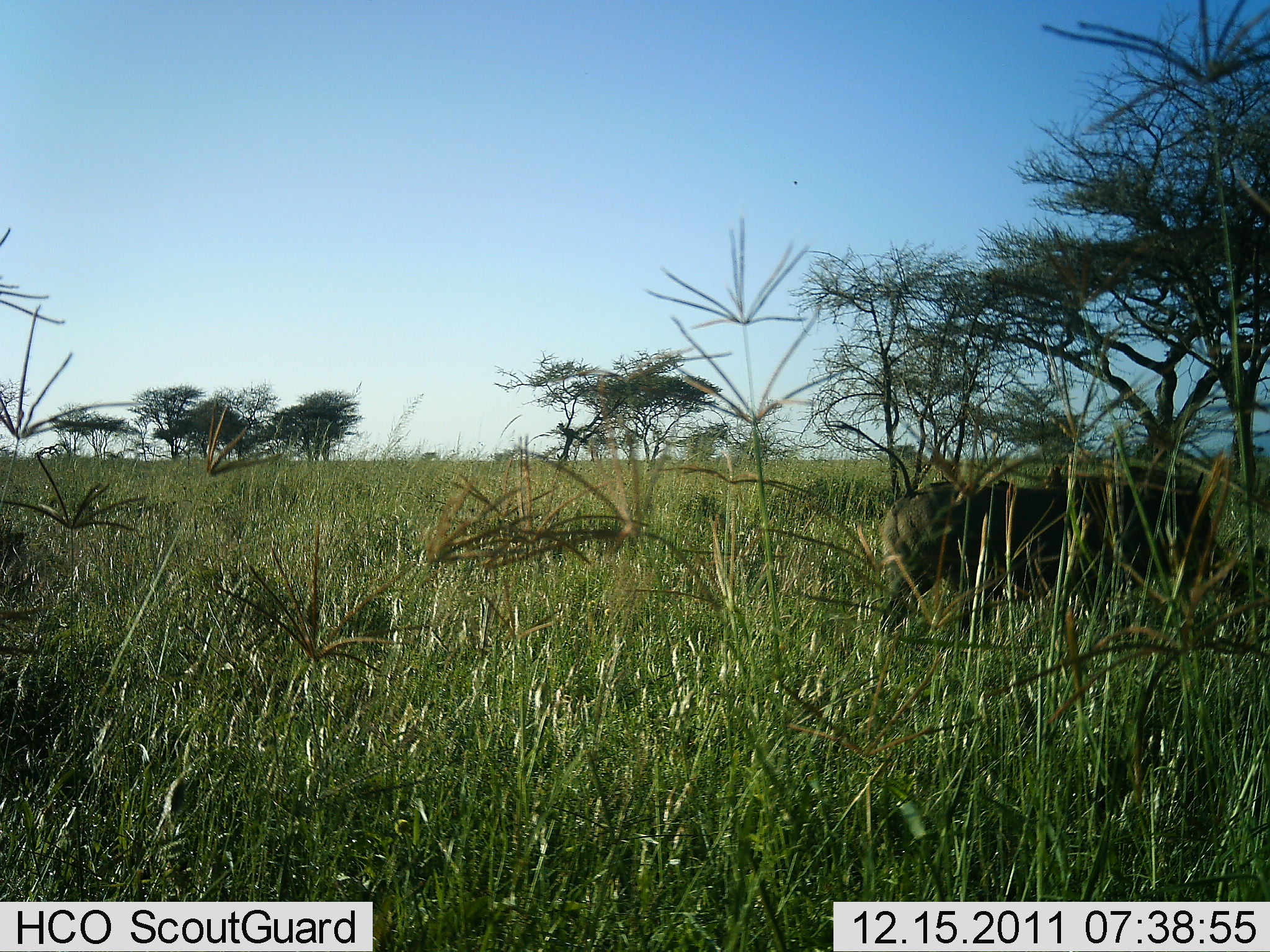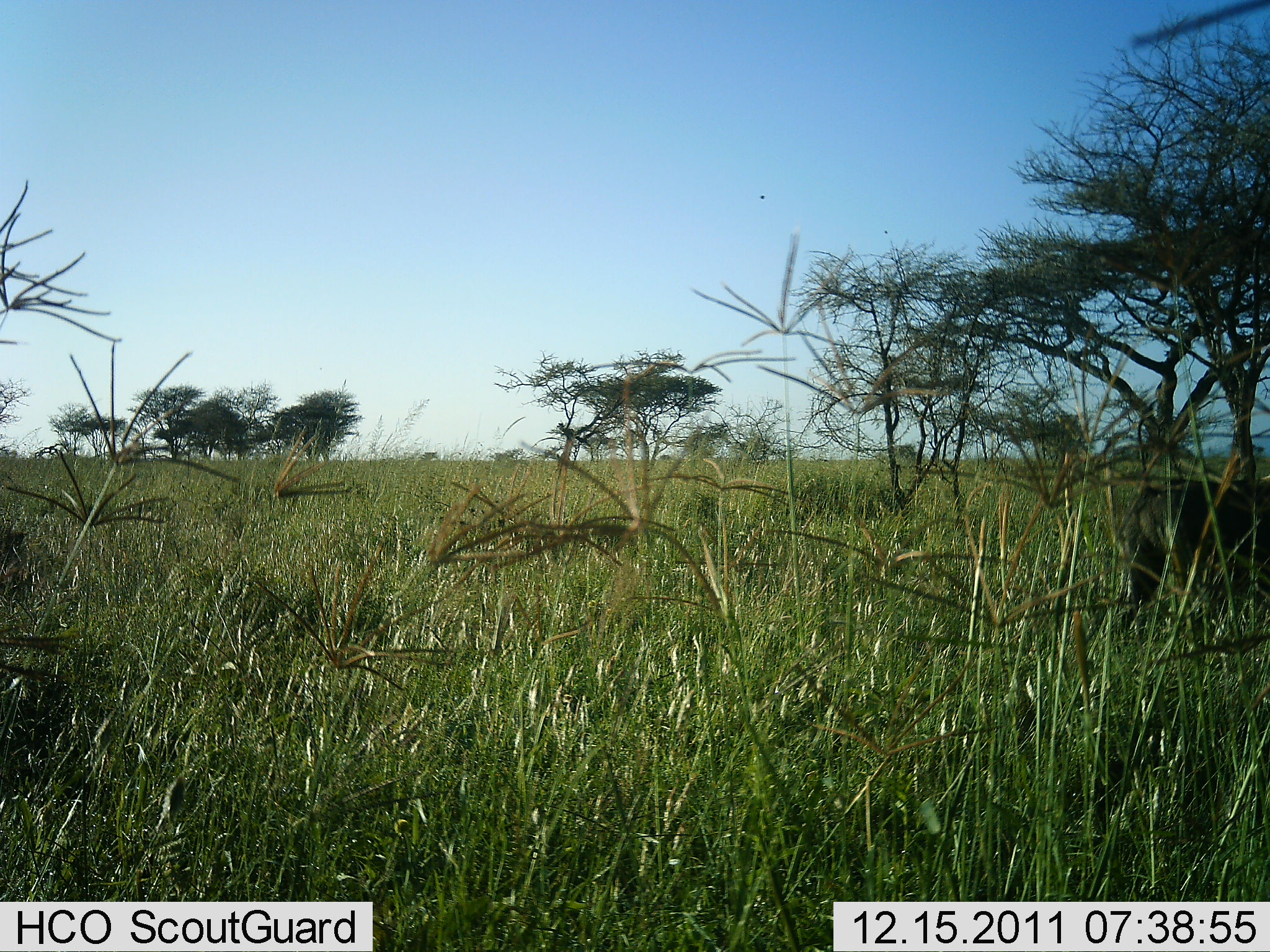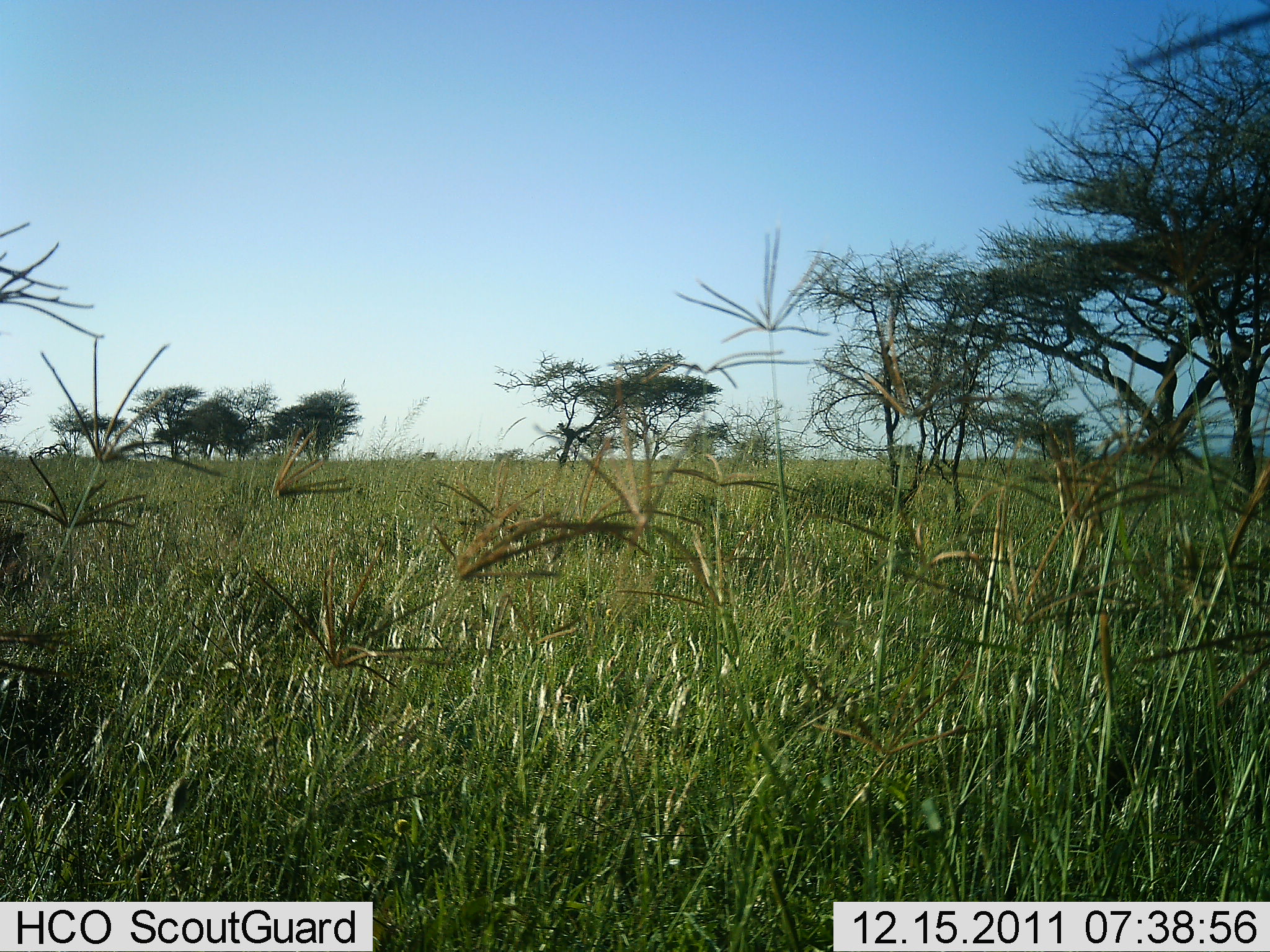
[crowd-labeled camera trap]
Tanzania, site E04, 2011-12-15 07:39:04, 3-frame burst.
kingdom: Animalia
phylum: Chordata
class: Mammalia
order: Artiodactyla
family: Suidae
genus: Phacochoerus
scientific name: Phacochoerus africanus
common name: warthog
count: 1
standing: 0%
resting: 0%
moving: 100%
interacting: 0%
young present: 0%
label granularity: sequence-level